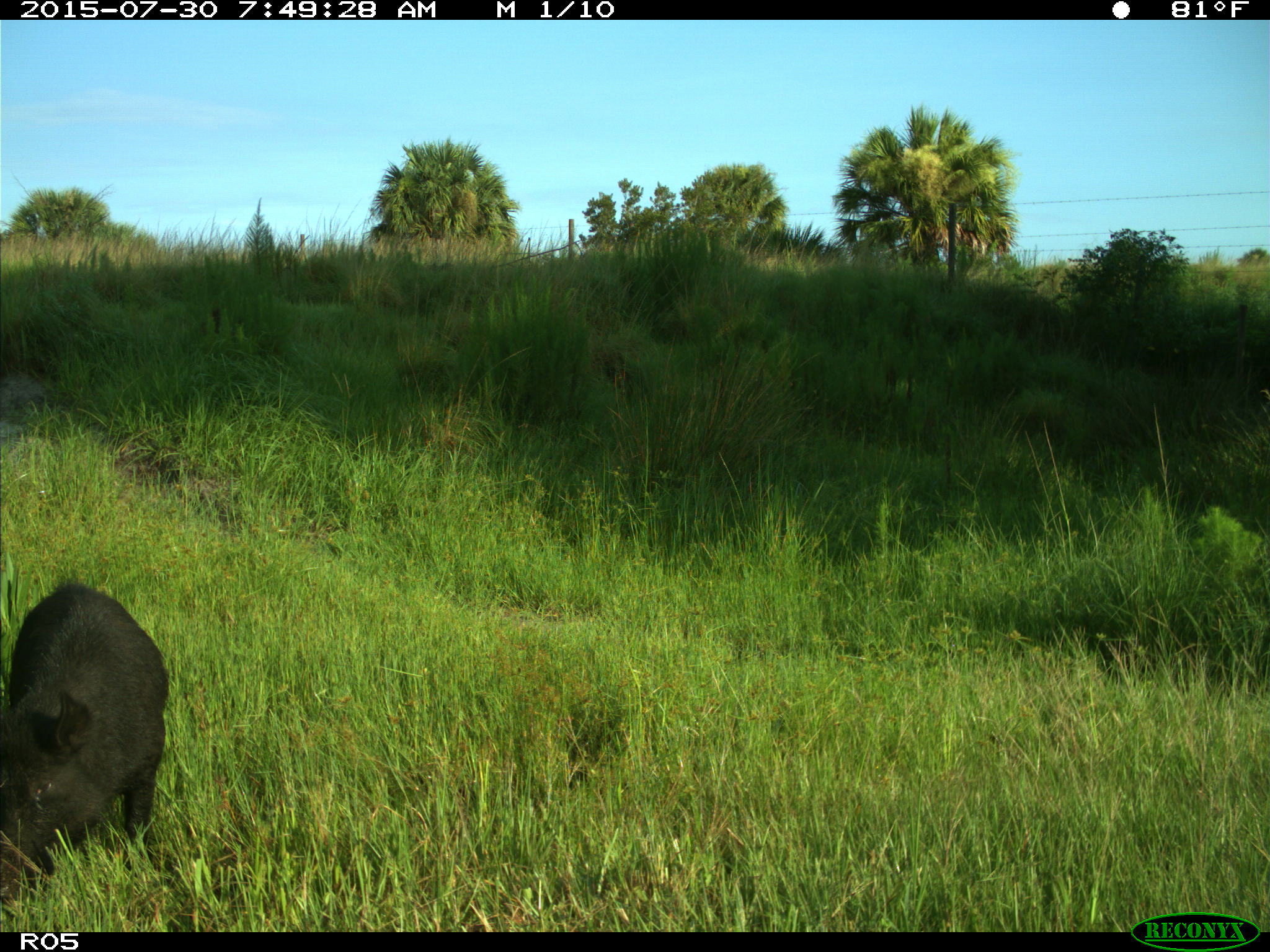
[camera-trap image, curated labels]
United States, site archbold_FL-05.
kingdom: Animalia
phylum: Chordata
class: Mammalia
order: Artiodactyla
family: Suidae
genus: Sus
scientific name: Sus scrofa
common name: wild boar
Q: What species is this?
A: Sus scrofa (wild boar).